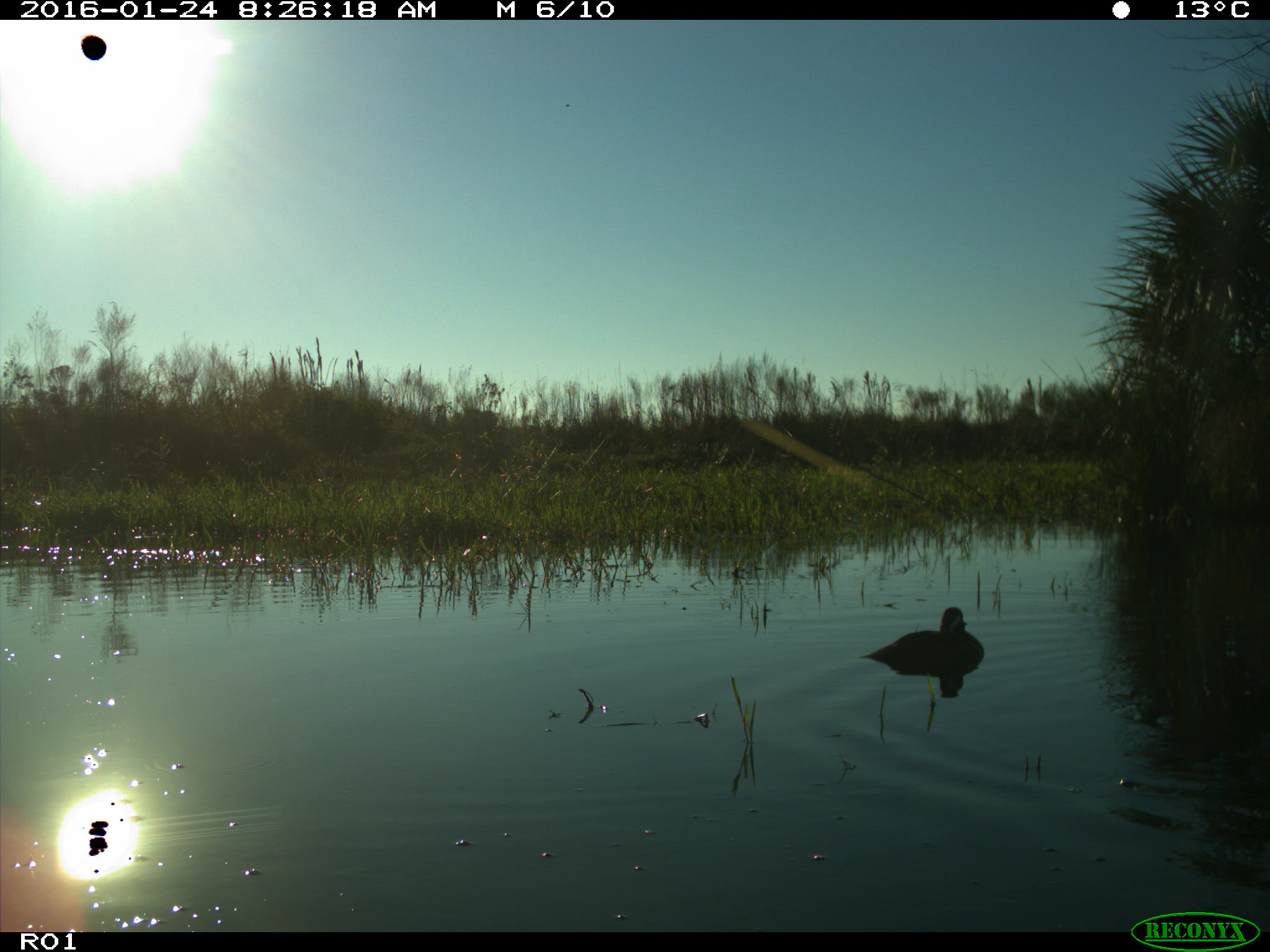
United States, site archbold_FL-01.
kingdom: Animalia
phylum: Chordata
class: Aves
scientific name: Aves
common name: birds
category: unidentified bird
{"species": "unidentified bird (birds) (Aves)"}